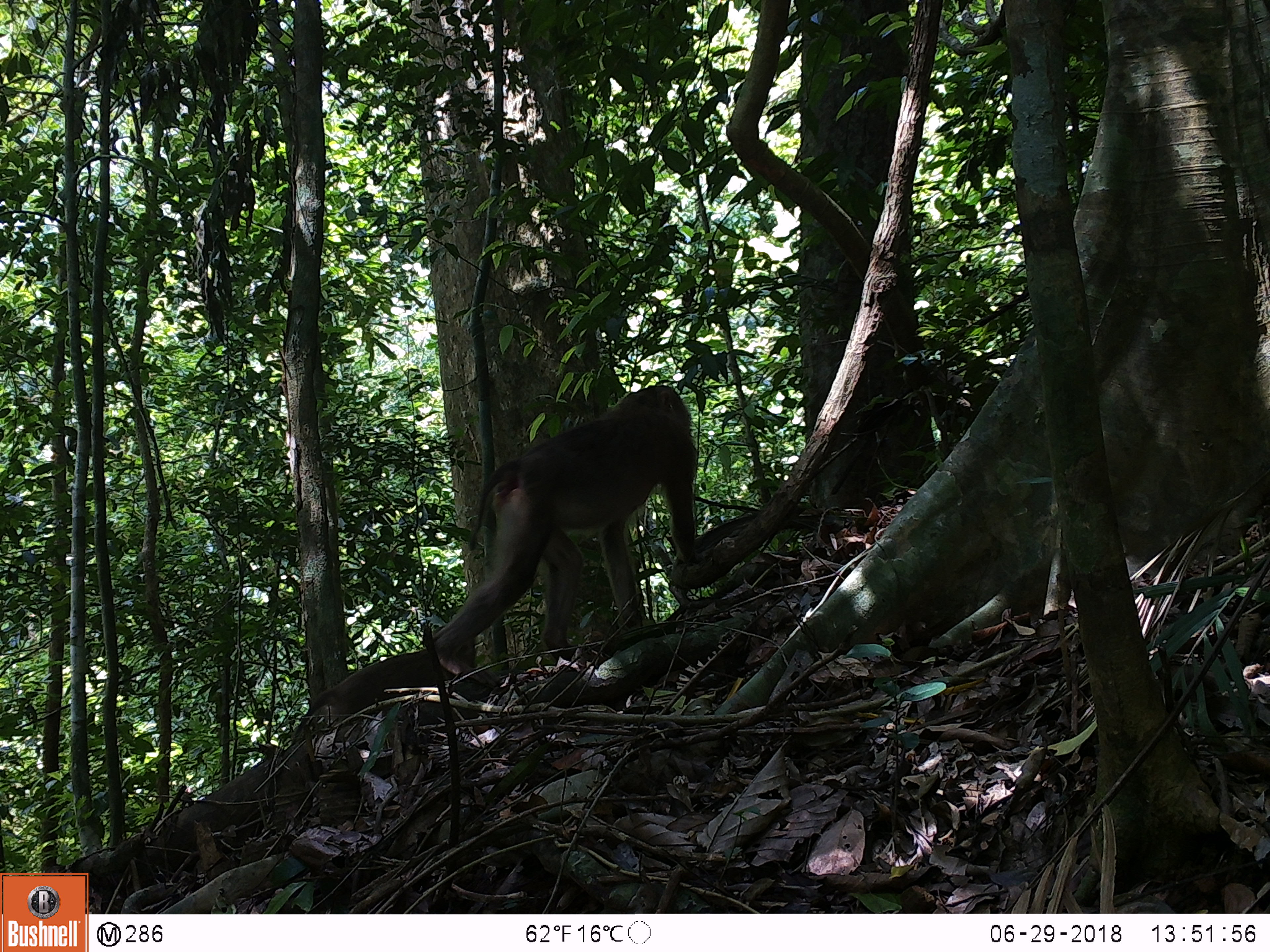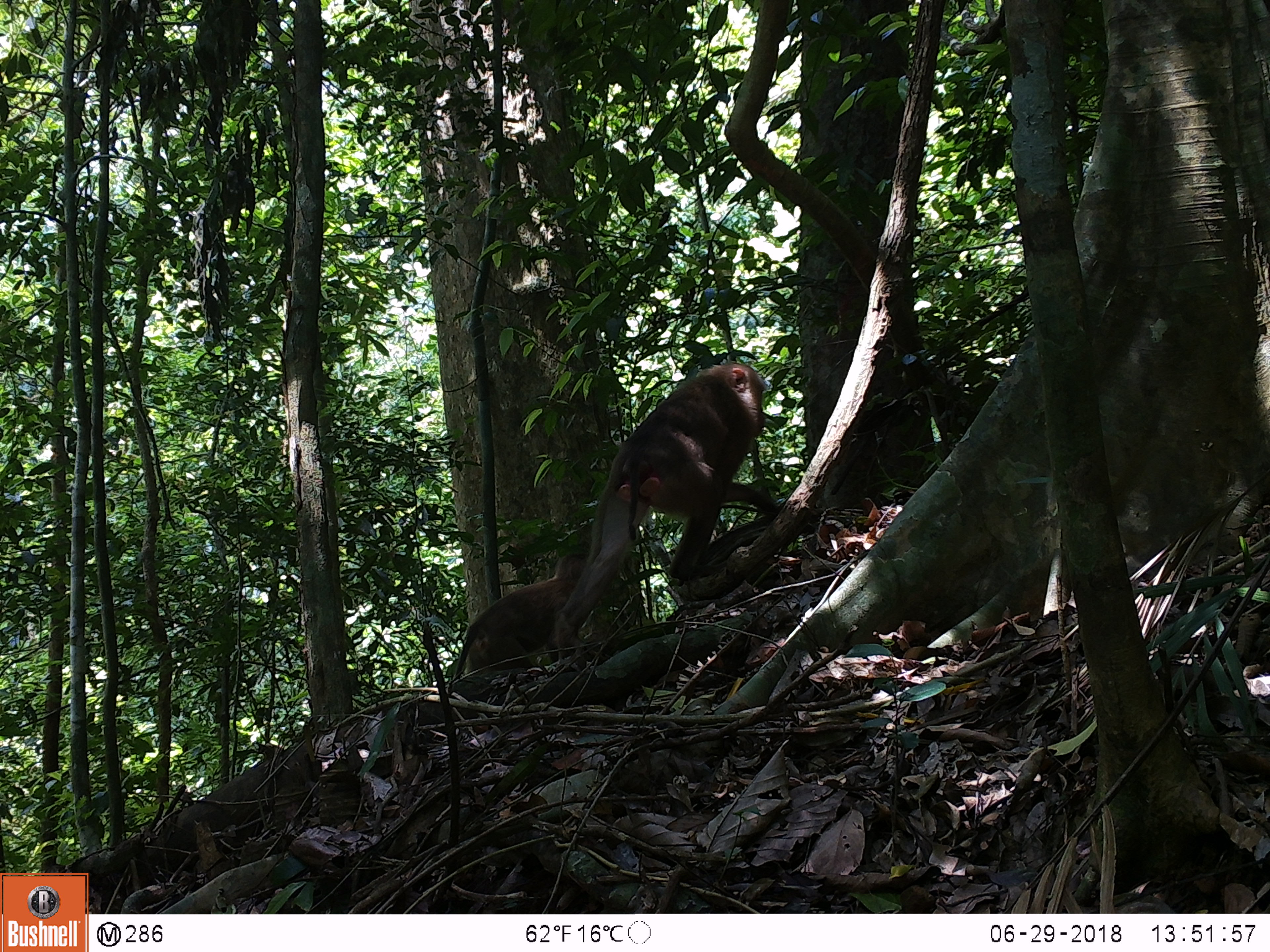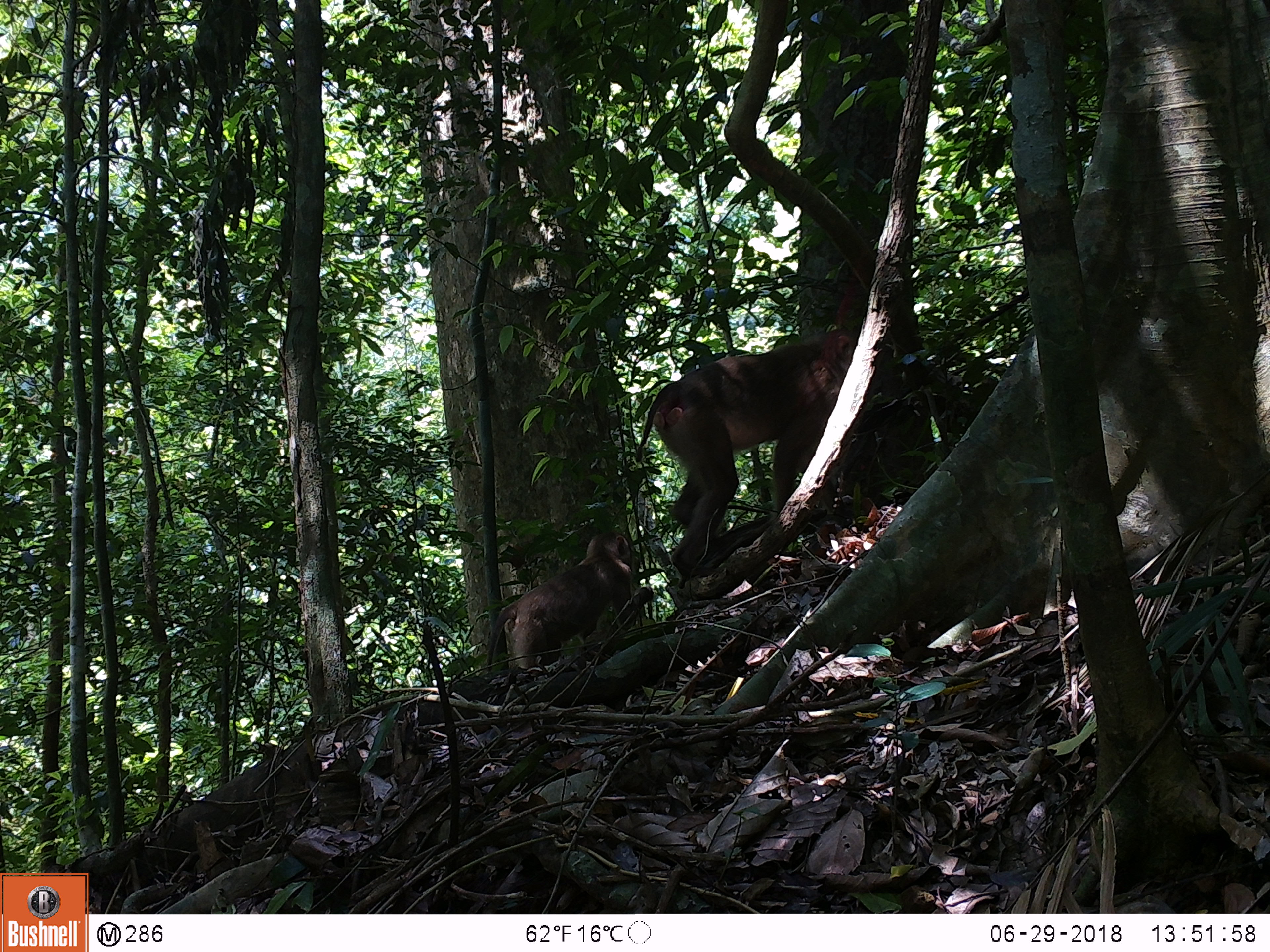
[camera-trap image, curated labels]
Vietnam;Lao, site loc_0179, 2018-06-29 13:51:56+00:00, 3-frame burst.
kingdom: Animalia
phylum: Chordata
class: Mammalia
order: Primates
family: Cercopithecidae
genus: Macaca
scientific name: Macaca nemestrina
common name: pig-tailed macaque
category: pig tailed macaque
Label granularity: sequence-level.